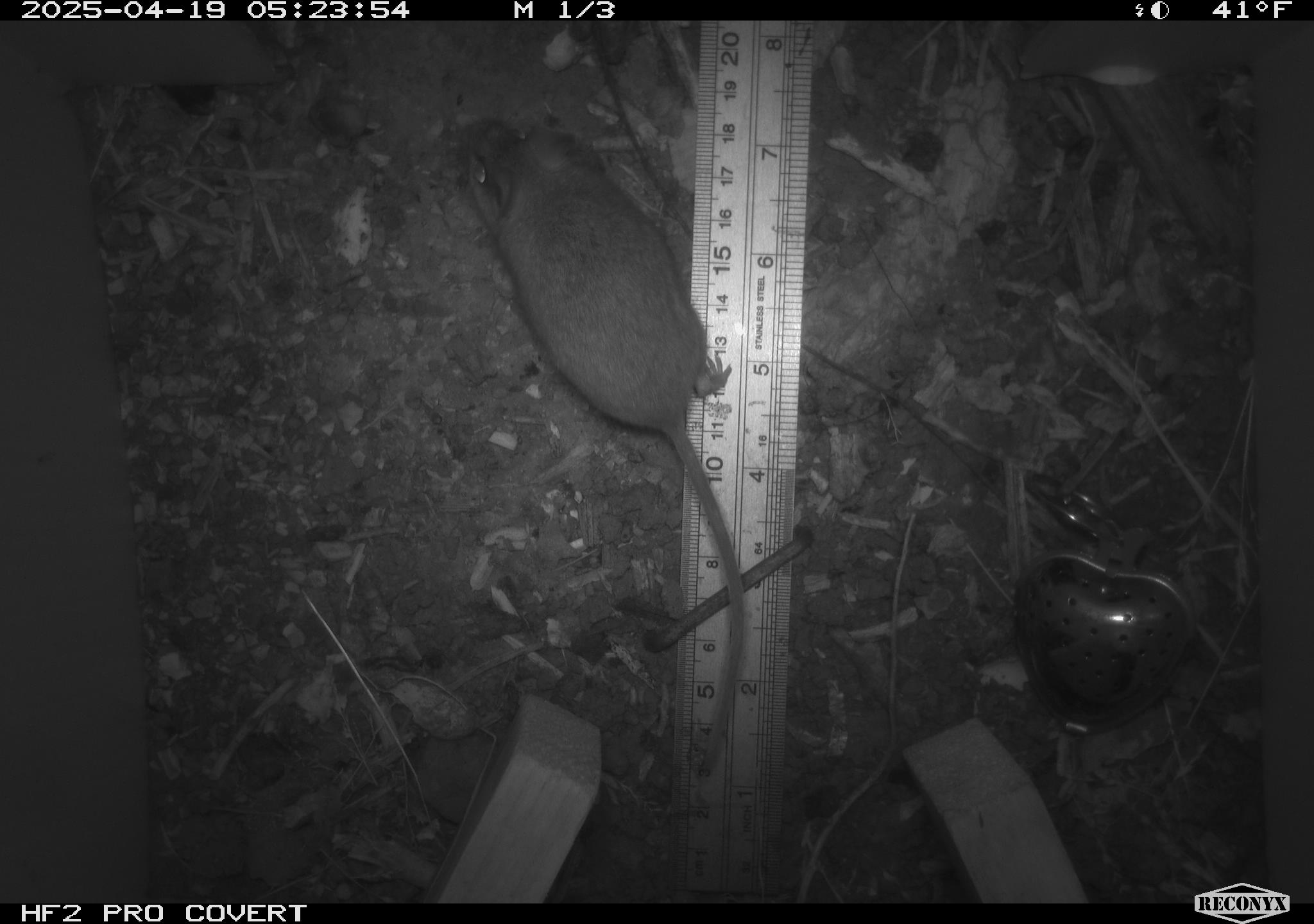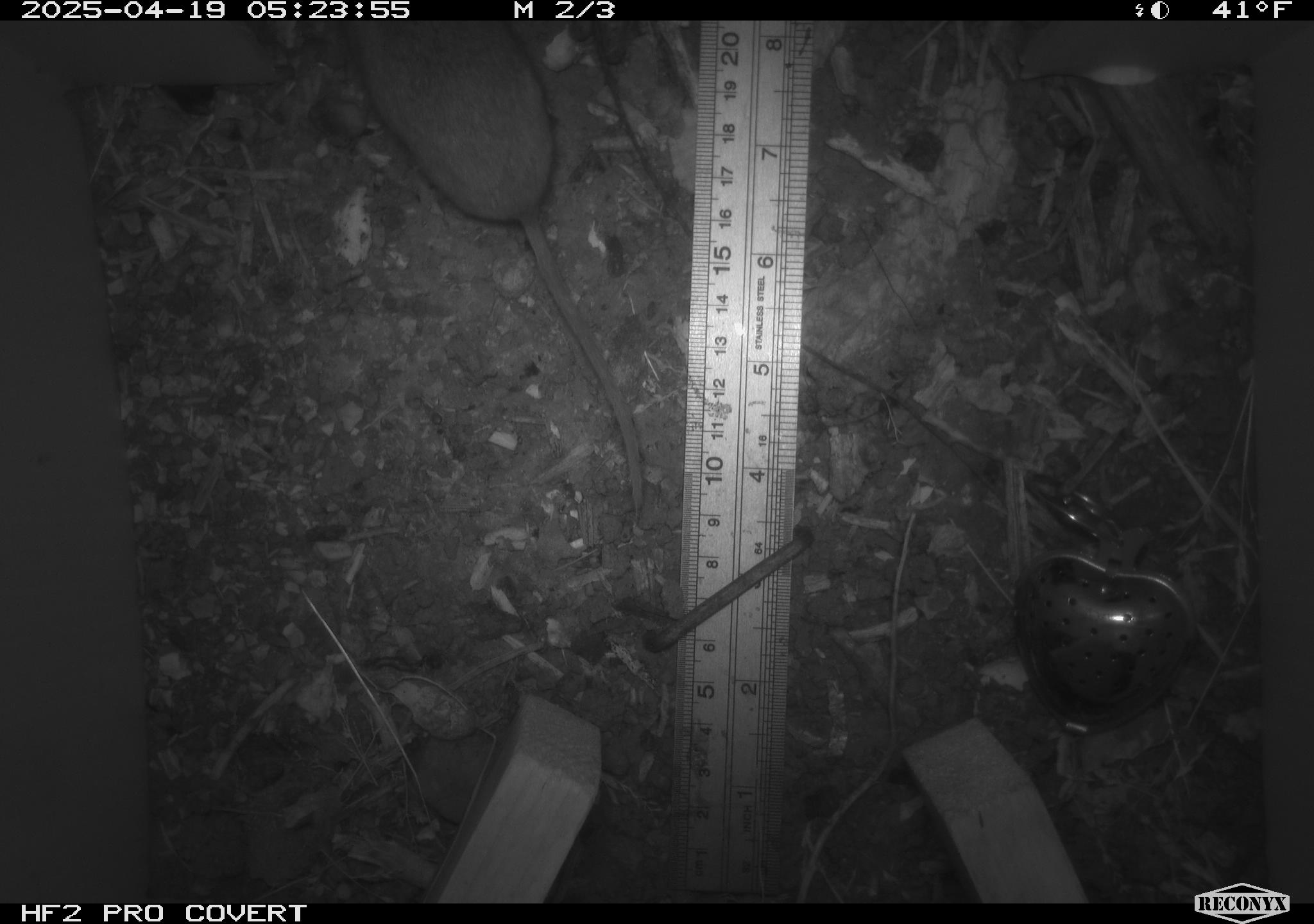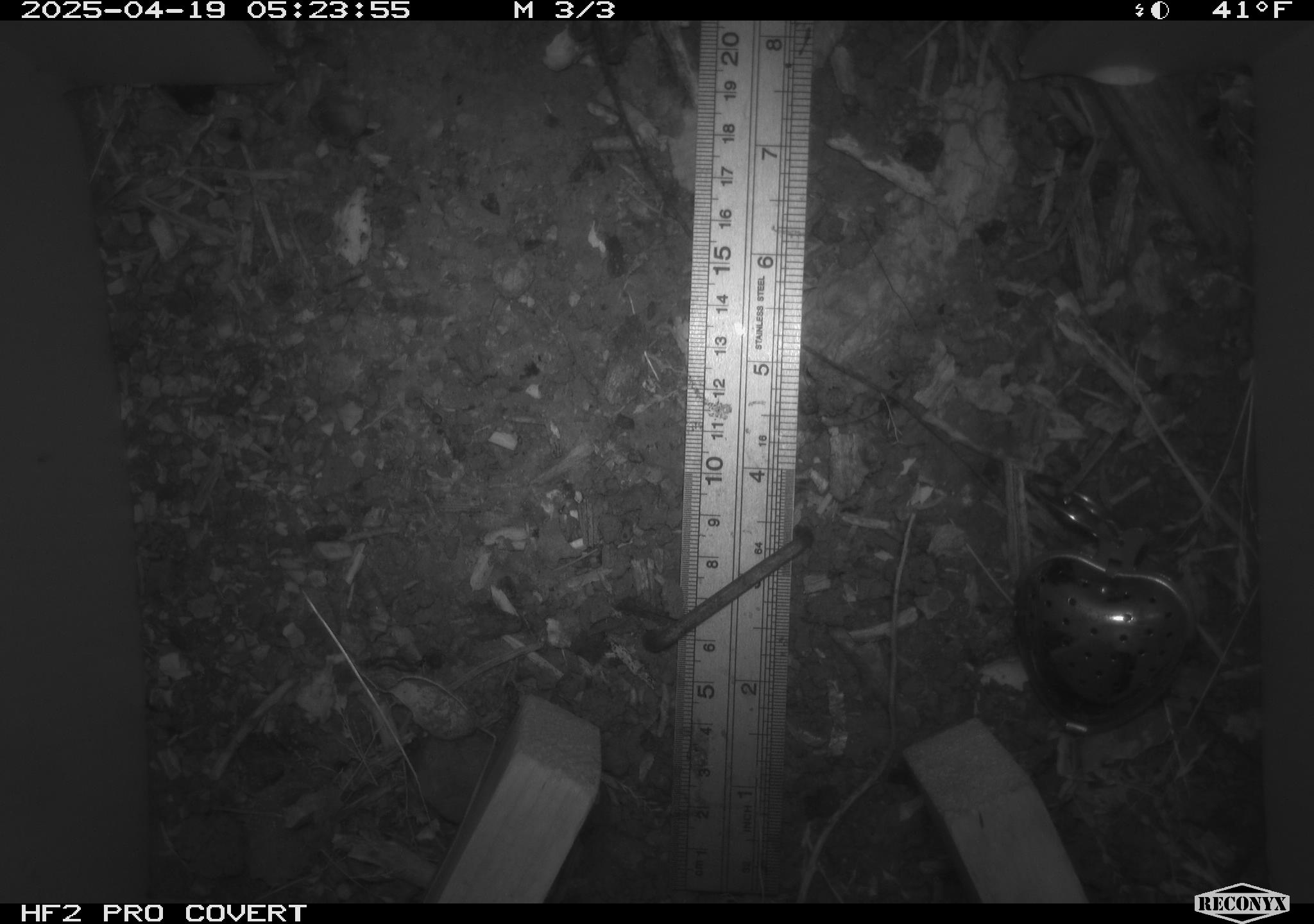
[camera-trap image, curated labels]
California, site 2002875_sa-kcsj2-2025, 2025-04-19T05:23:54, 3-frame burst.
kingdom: Animalia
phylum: Chordata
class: Mammalia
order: Rodentia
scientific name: Rodentia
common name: rodent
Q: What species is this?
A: Rodent (Rodentia).